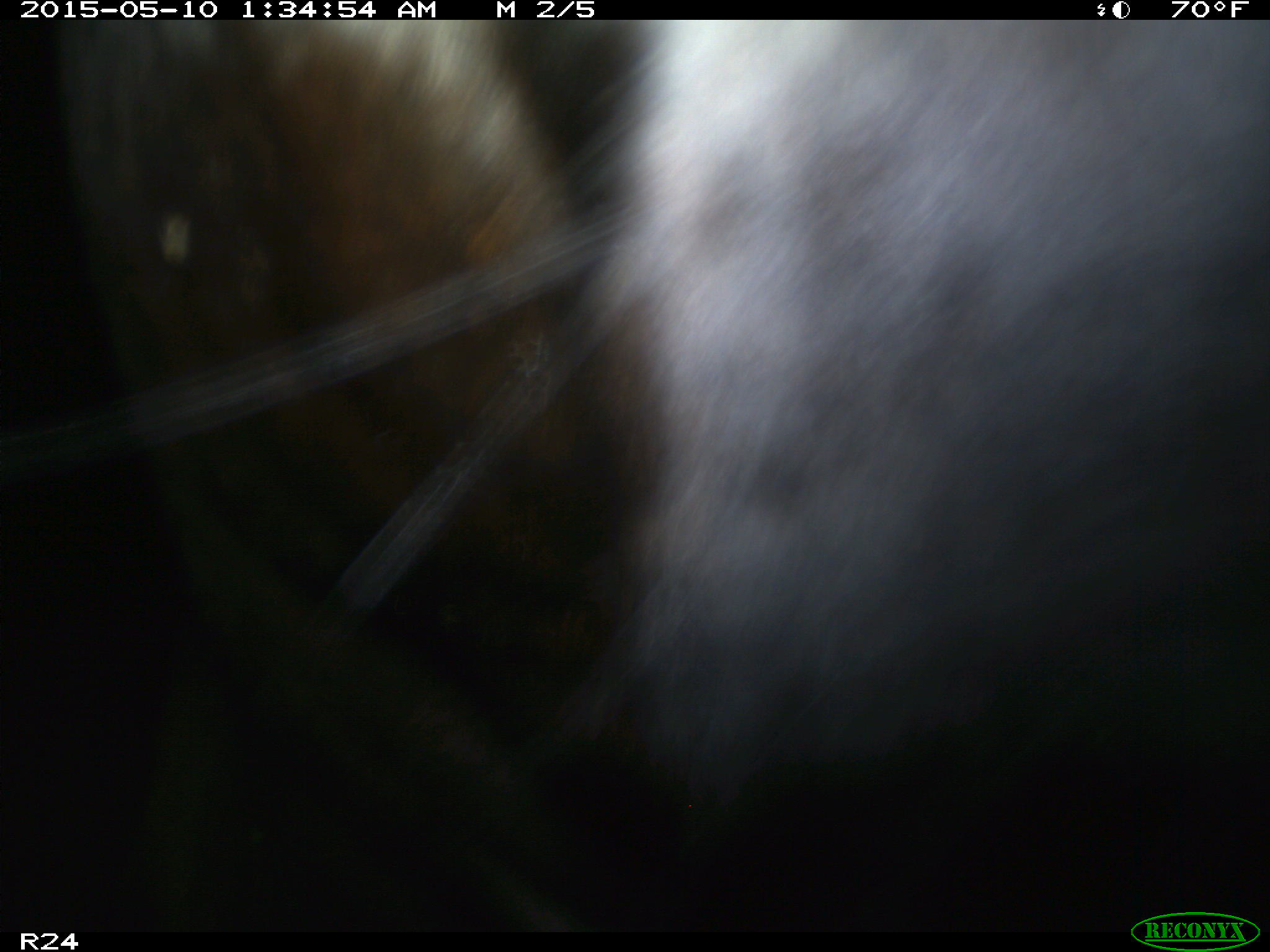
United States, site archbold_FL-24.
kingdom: Animalia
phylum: Chordata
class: Mammalia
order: Artiodactyla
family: Bovidae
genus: Bos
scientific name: Bos taurus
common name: domestic cow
Bos taurus (domestic cow).